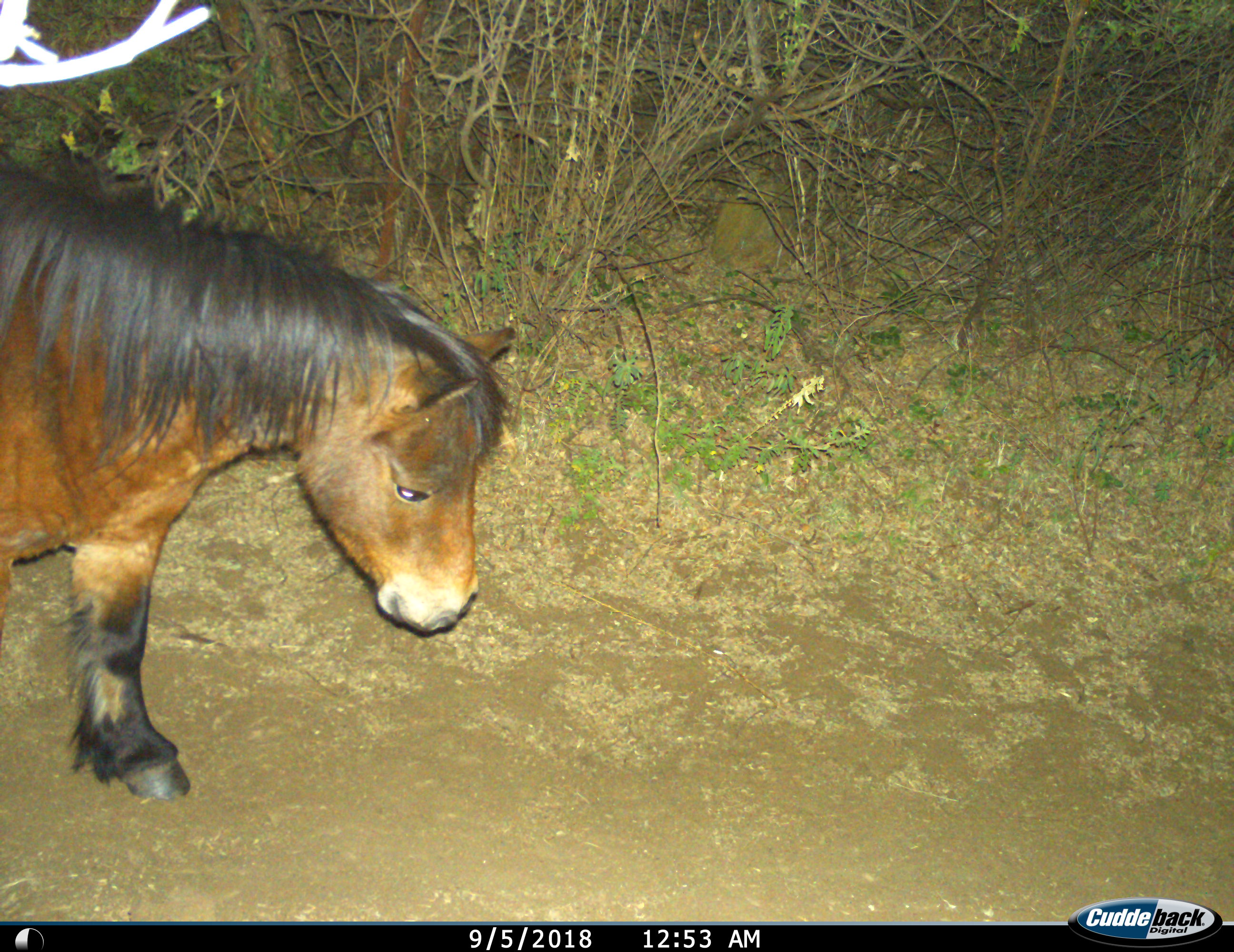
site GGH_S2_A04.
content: unidentified animal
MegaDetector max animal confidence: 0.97